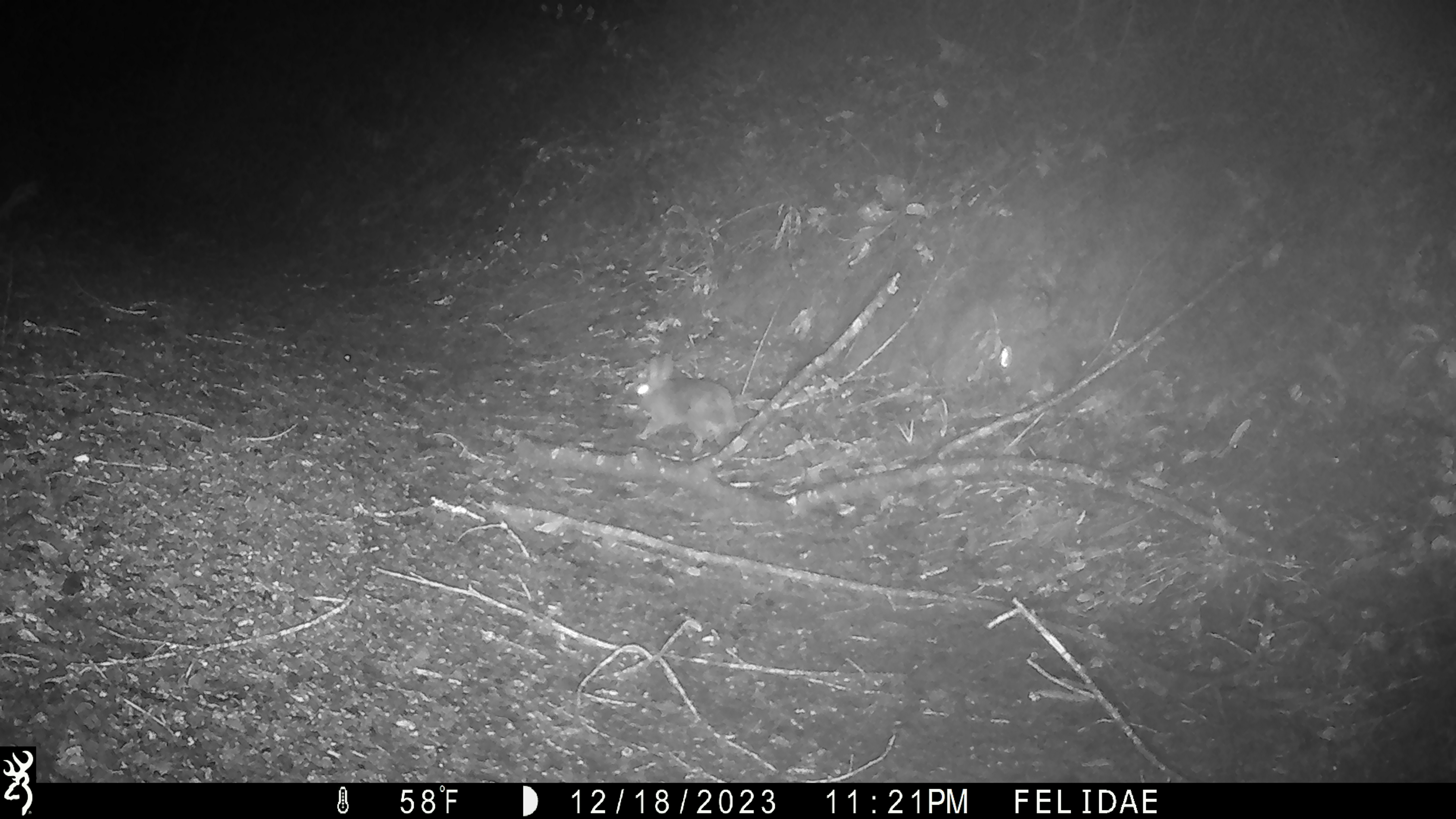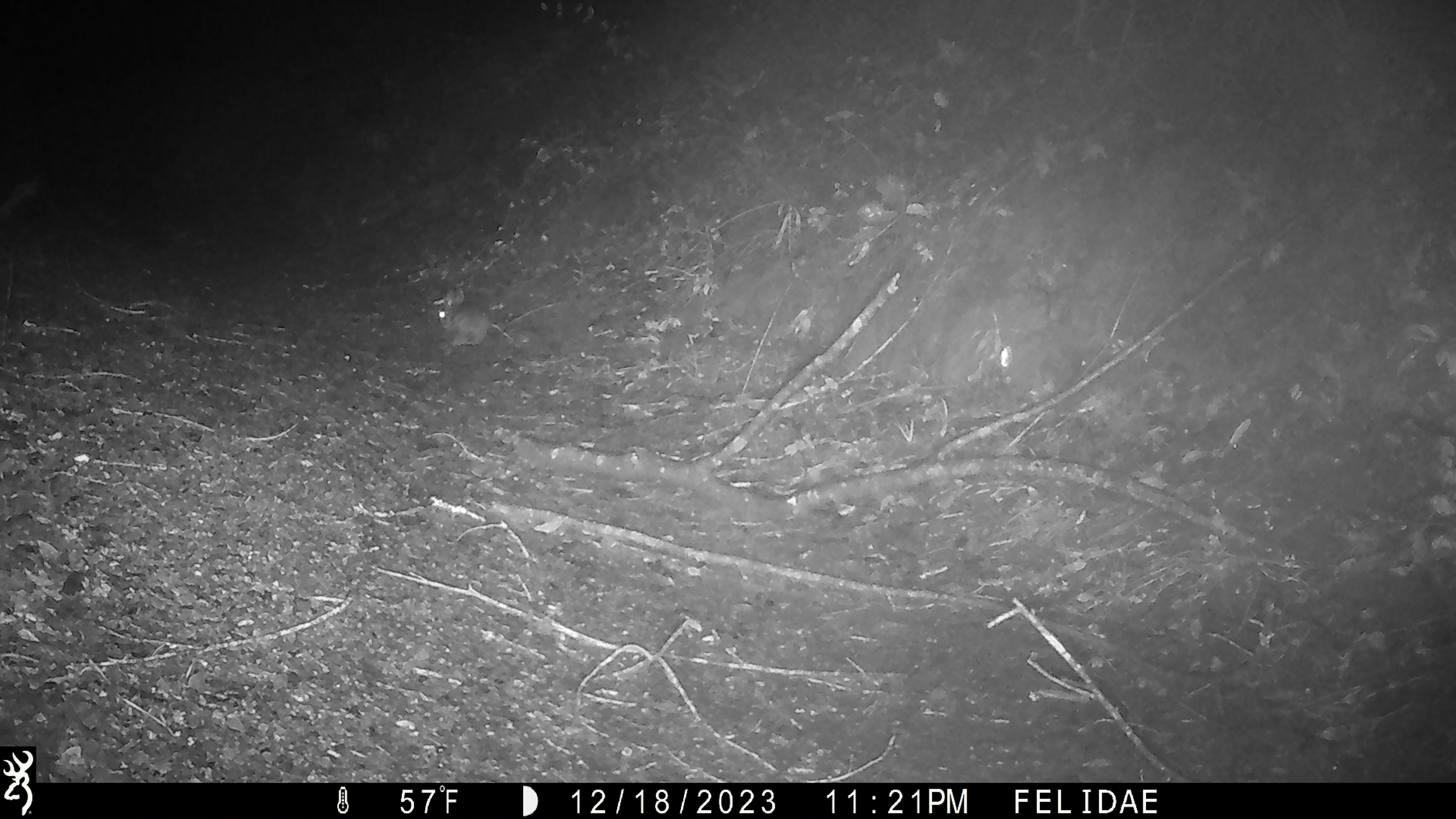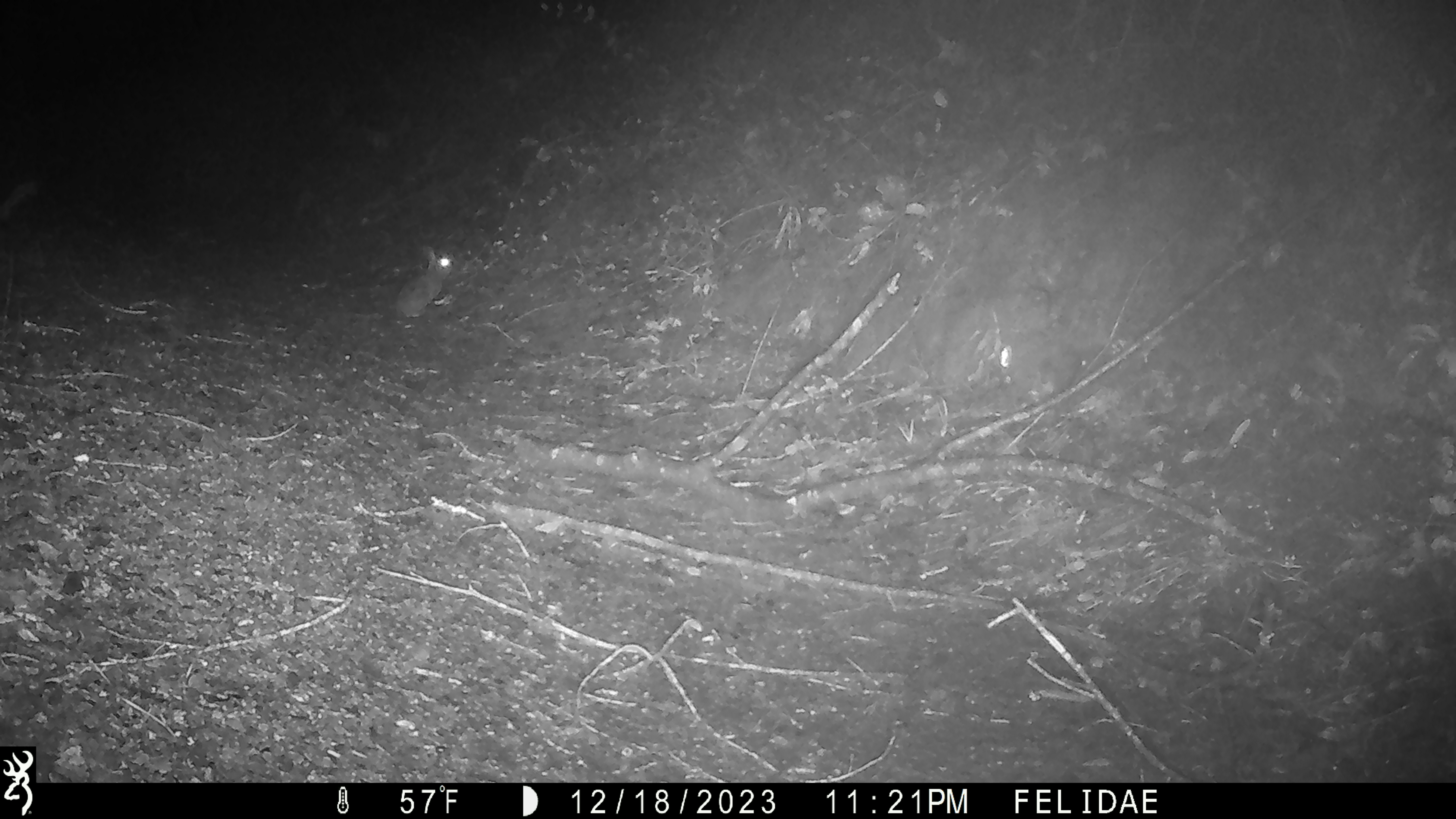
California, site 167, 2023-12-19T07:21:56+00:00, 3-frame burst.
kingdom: Animalia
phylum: Chordata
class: Mammalia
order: Lagomorpha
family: Leporidae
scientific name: Leporidae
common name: rabbit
Rabbit (Leporidae).